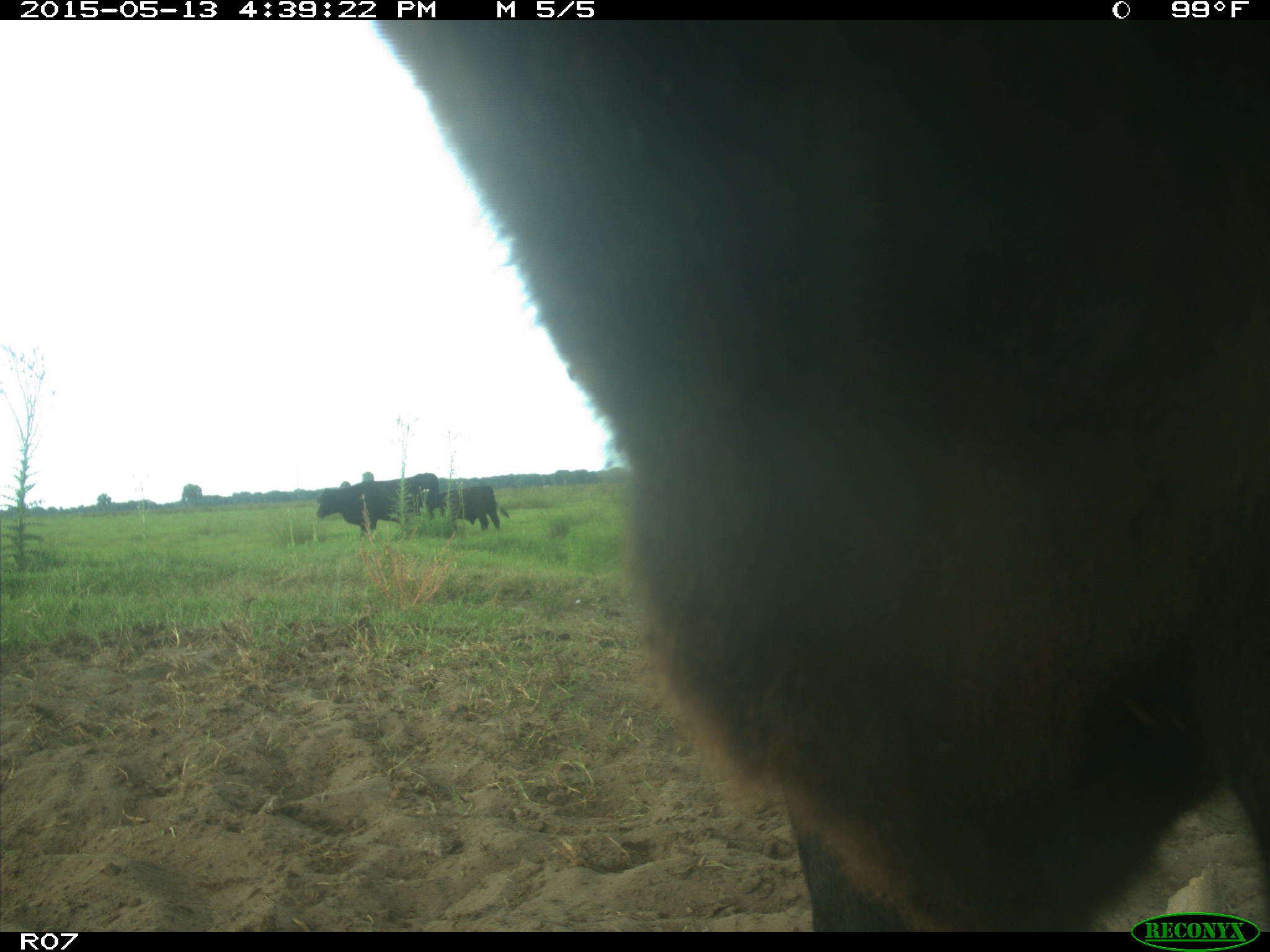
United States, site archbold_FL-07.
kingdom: Animalia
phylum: Chordata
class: Mammalia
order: Artiodactyla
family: Bovidae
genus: Bos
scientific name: Bos taurus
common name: domestic cow